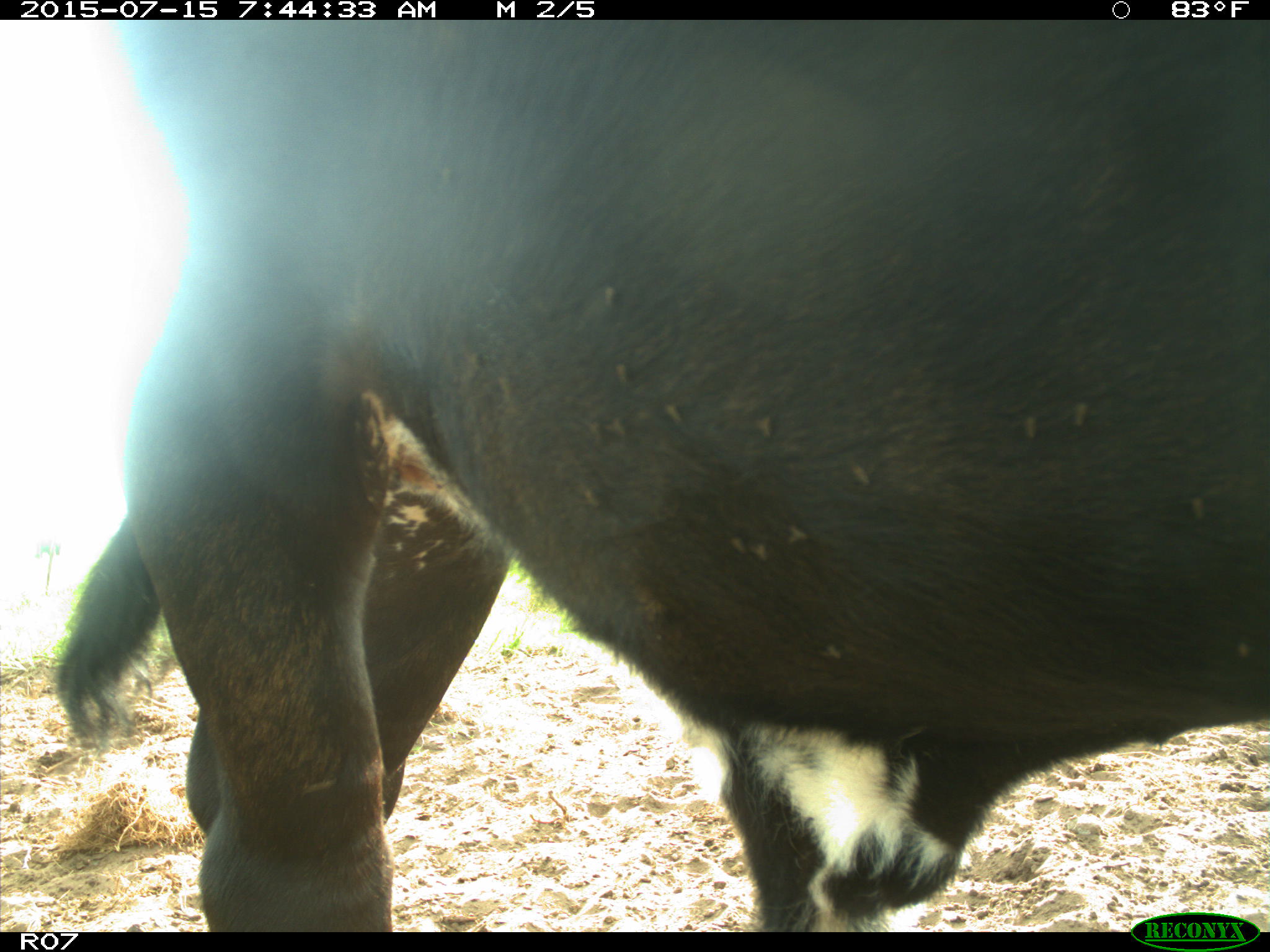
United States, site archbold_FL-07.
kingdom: Animalia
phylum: Chordata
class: Mammalia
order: Artiodactyla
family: Bovidae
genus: Bos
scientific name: Bos taurus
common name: domestic cow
Bos taurus (domestic cow).